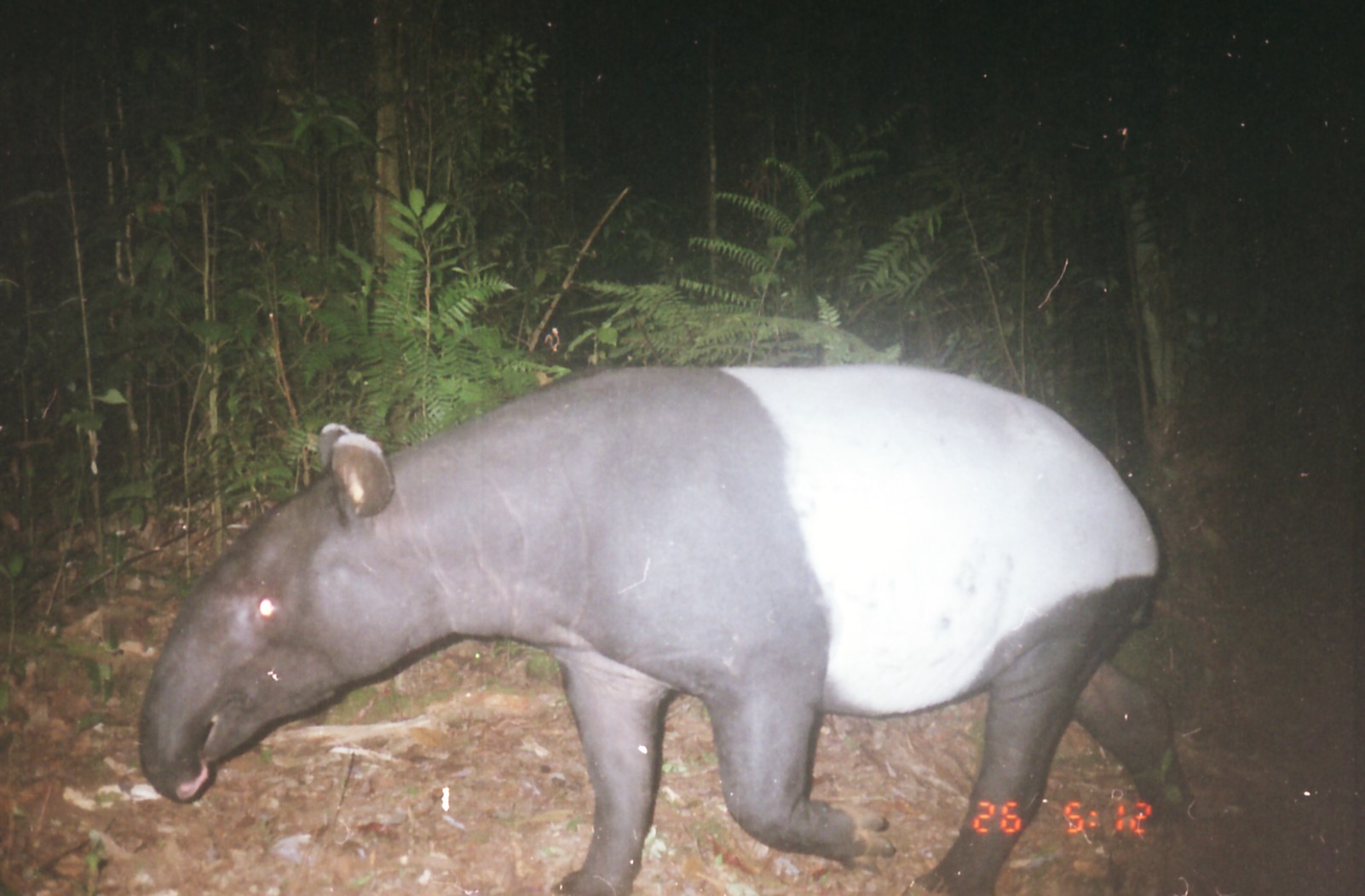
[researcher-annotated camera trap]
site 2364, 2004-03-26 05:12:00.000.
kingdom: Animalia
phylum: Chordata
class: Mammalia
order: Perissodactyla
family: Tapiridae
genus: Tapirus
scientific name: Tapirus indicus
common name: malayan tapir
Tapirus indicus (malayan tapir), count 1.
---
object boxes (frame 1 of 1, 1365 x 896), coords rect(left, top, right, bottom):
tapirus indicus: rect(136, 363, 1196, 895)